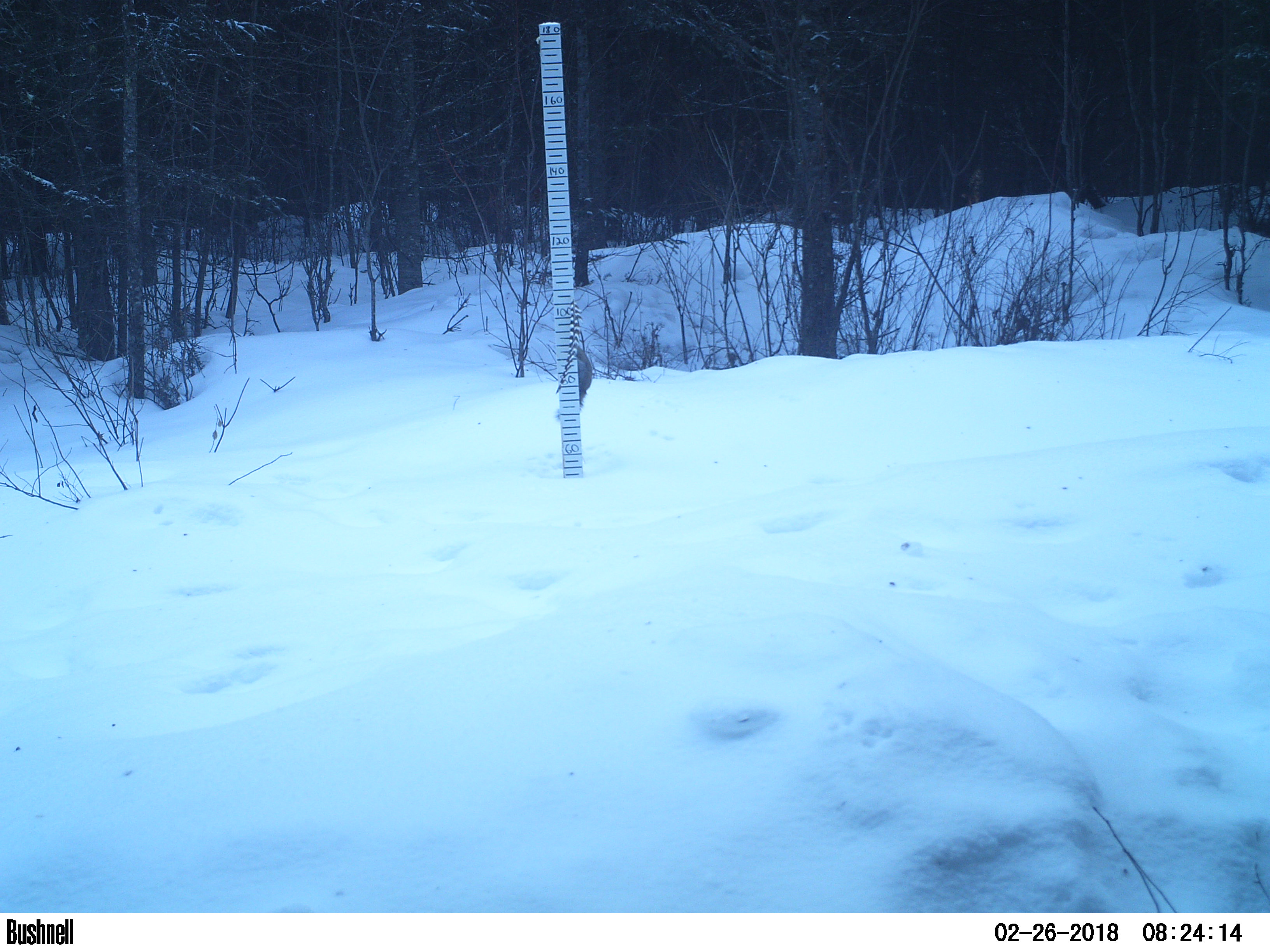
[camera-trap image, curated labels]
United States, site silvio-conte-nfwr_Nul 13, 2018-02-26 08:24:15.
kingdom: Animalia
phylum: Chordata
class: Mammalia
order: Rodentia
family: Sciuridae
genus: Tamiasciurus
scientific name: Tamiasciurus hudsonicus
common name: red squirrel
Red squirrel (Tamiasciurus hudsonicus).